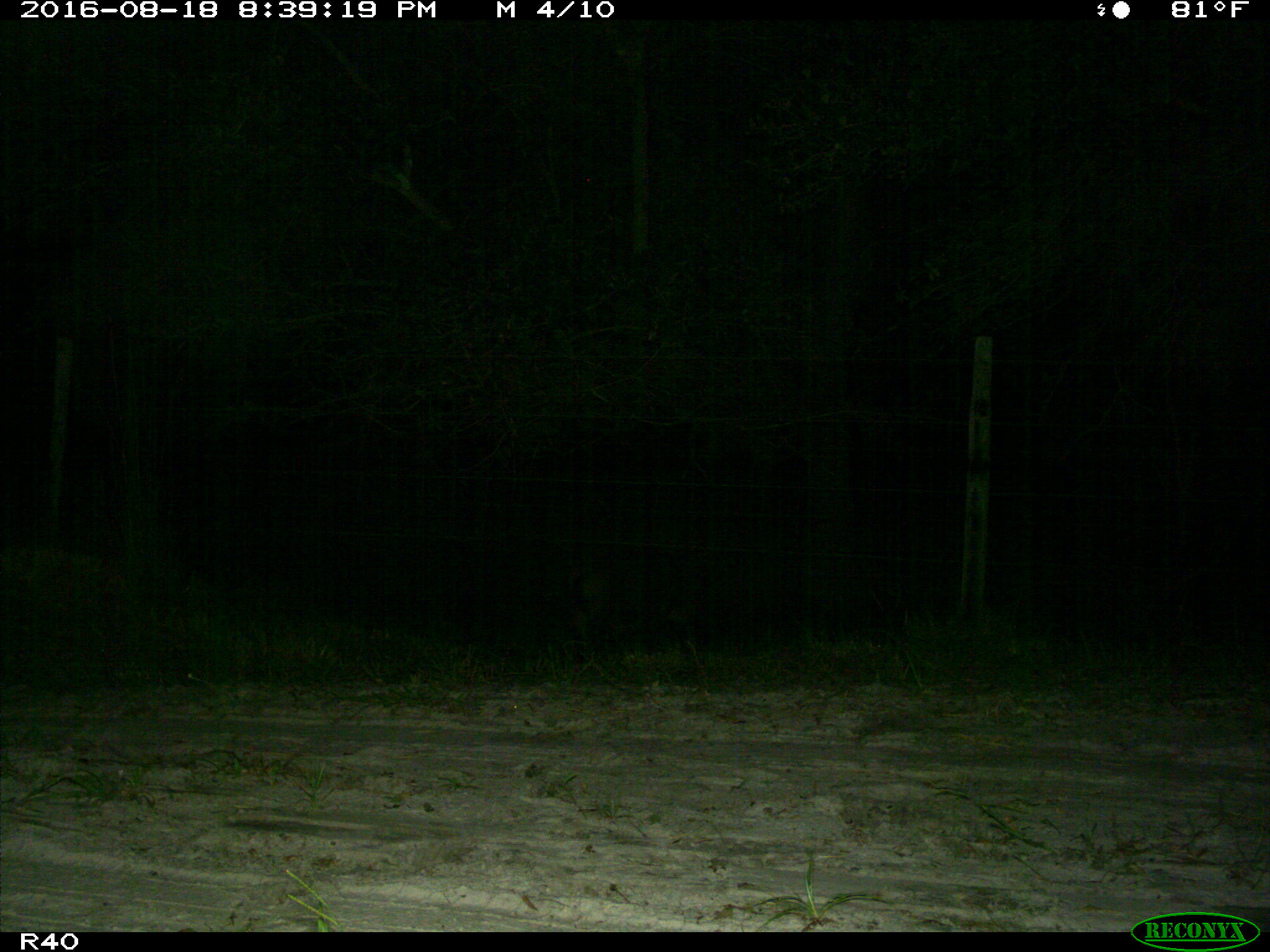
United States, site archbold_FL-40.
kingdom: Animalia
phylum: Chordata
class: Mammalia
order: Artiodactyla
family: Suidae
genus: Sus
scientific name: Sus scrofa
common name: wild boar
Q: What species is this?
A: Sus scrofa (wild boar).